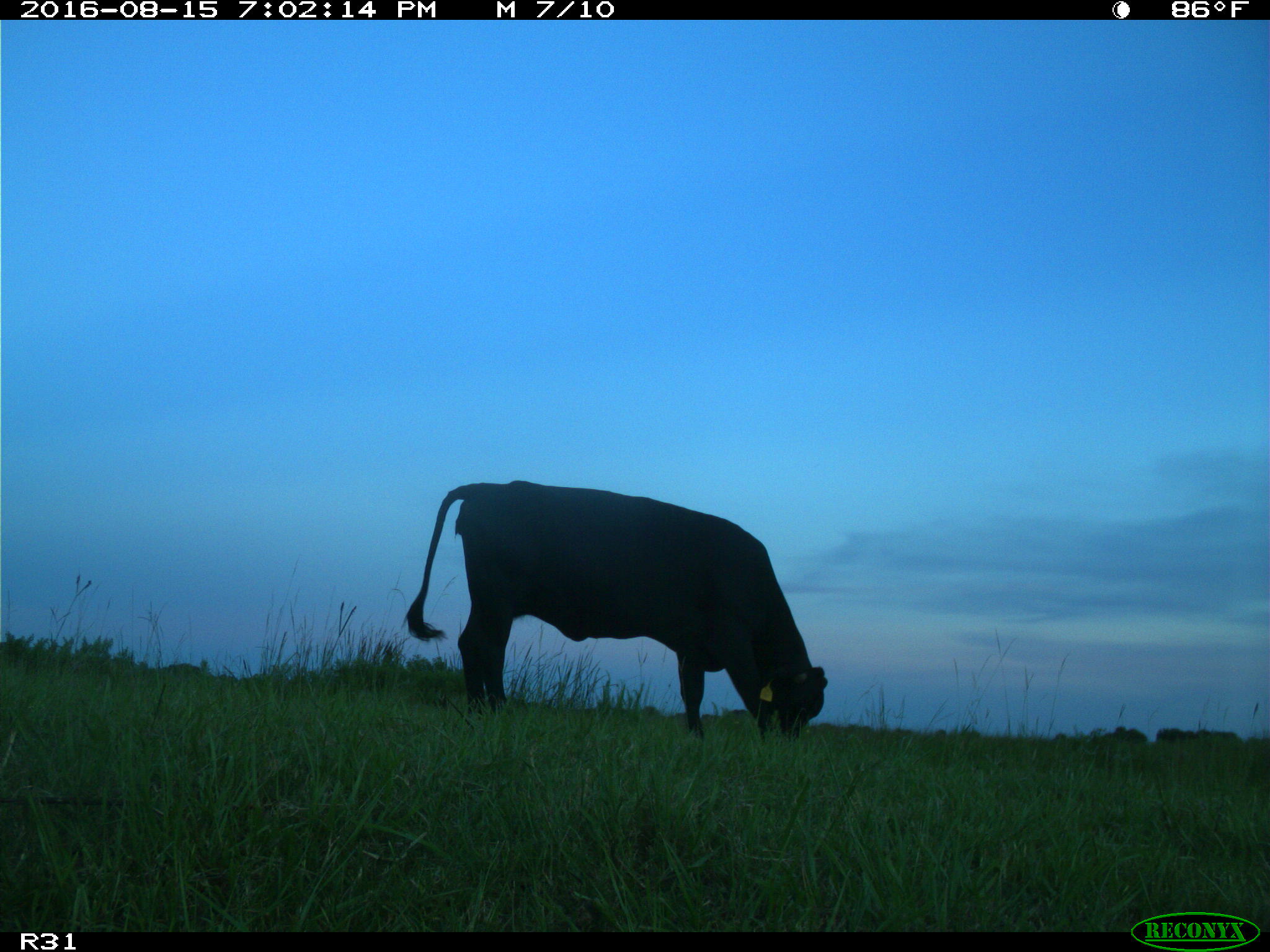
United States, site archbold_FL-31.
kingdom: Animalia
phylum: Chordata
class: Mammalia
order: Artiodactyla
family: Bovidae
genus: Bos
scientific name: Bos taurus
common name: domestic cow